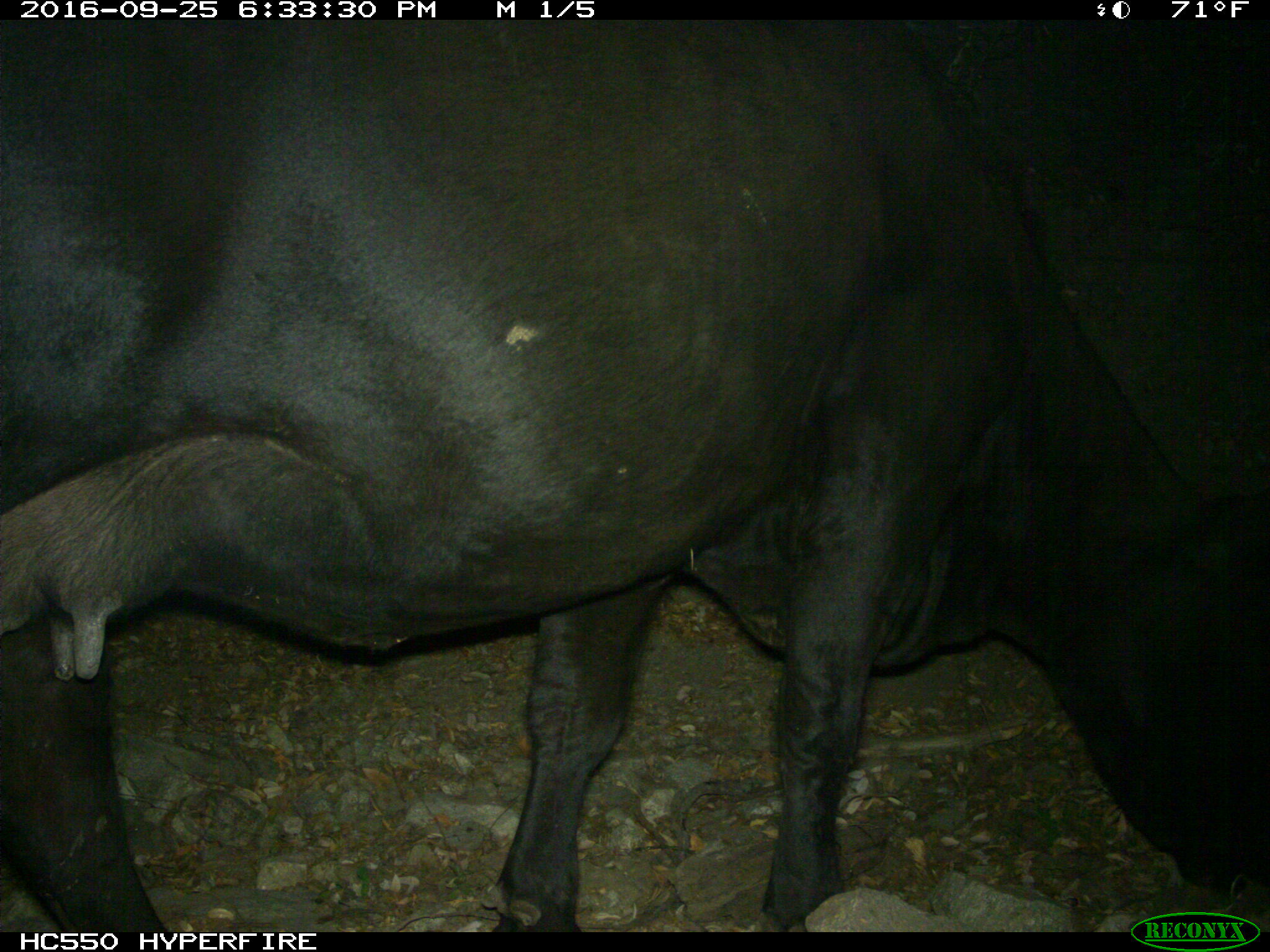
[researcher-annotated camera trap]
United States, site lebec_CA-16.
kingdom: Animalia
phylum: Chordata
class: Mammalia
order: Artiodactyla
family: Bovidae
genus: Bos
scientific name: Bos taurus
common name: domestic cow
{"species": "Bos taurus (domestic cow)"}